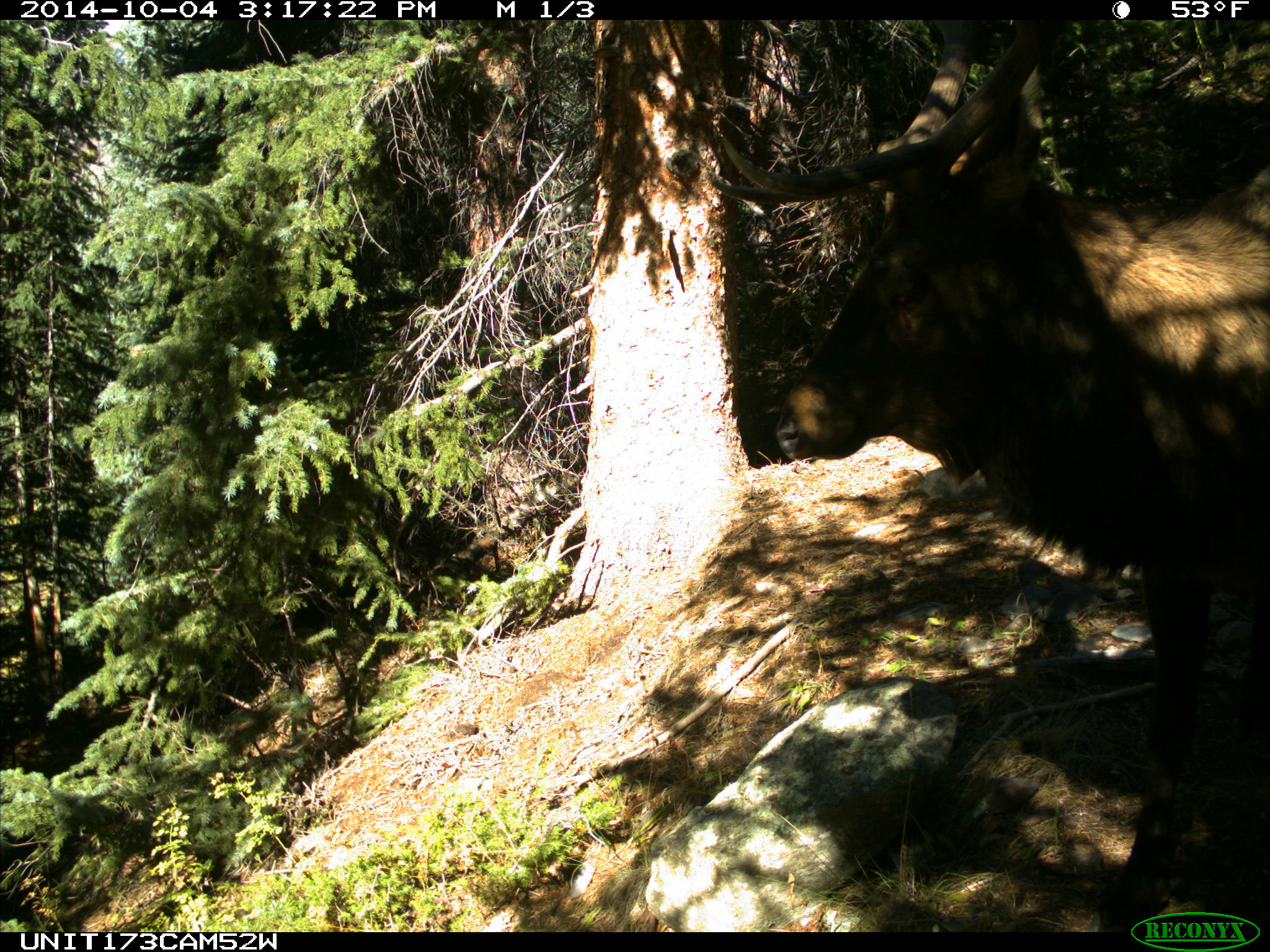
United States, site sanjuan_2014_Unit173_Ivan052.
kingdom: Animalia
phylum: Chordata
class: Mammalia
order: Artiodactyla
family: Cervidae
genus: Cervus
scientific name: Cervus elaphus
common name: red deer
Cervus elaphus (red deer).